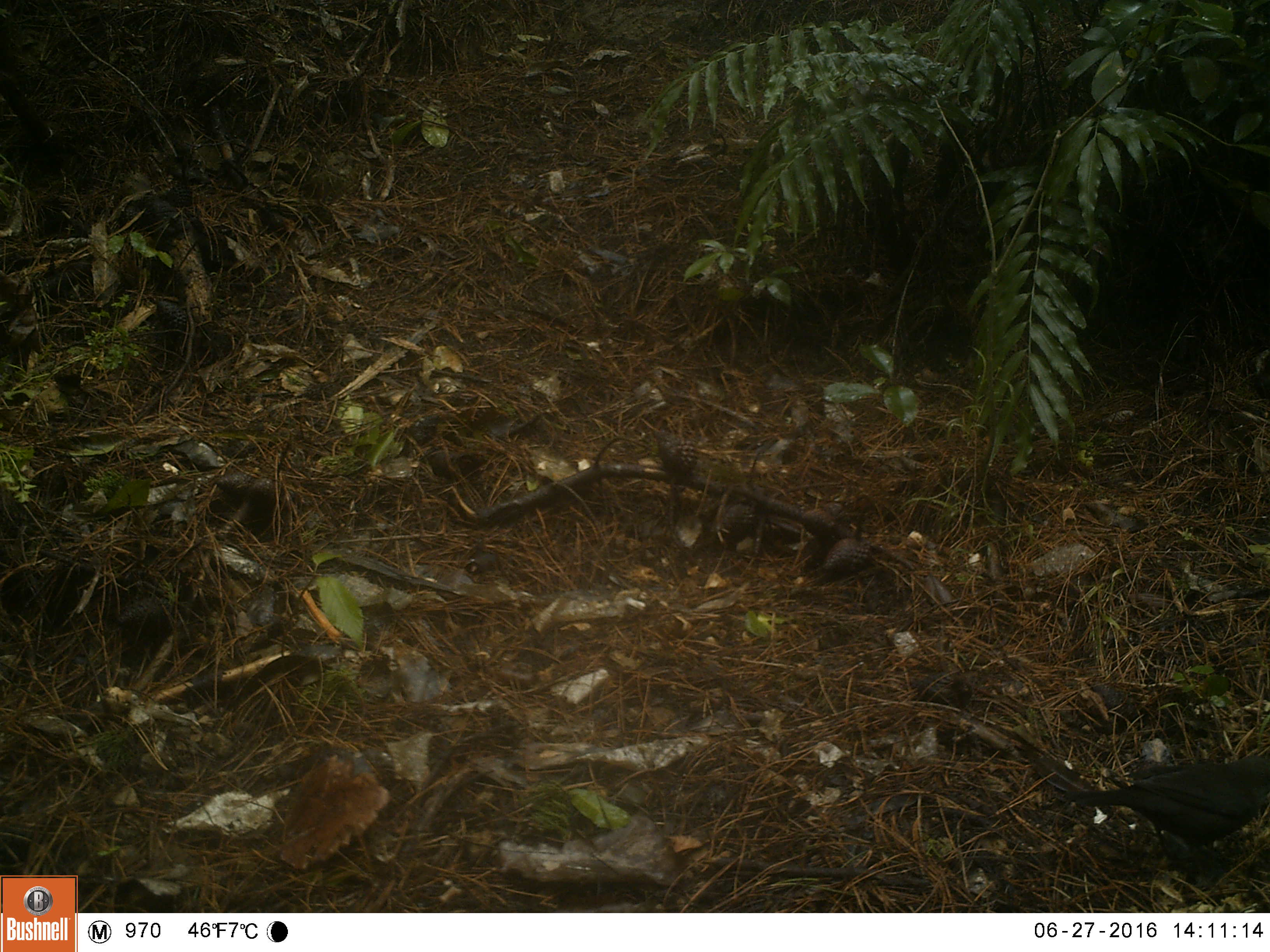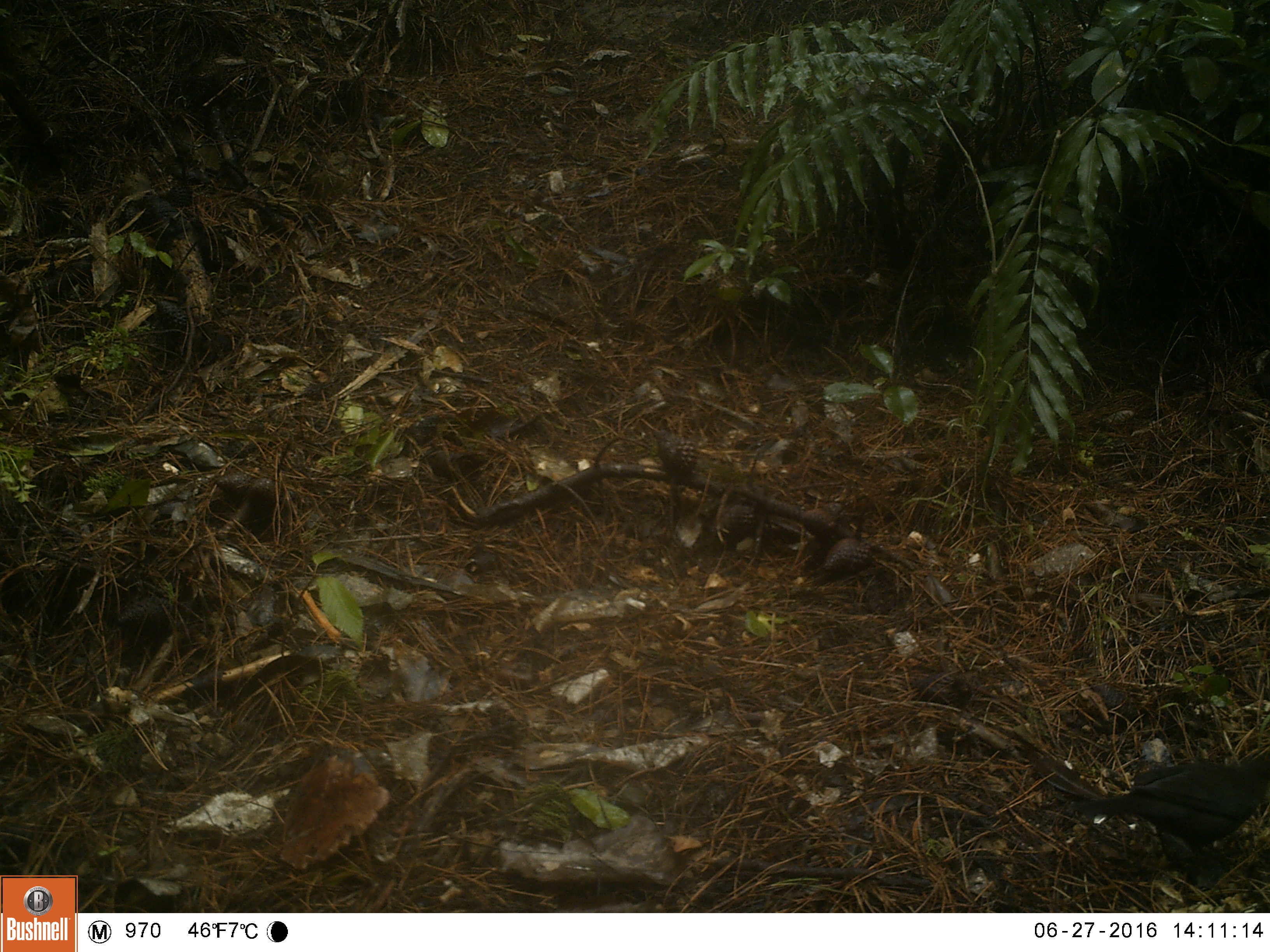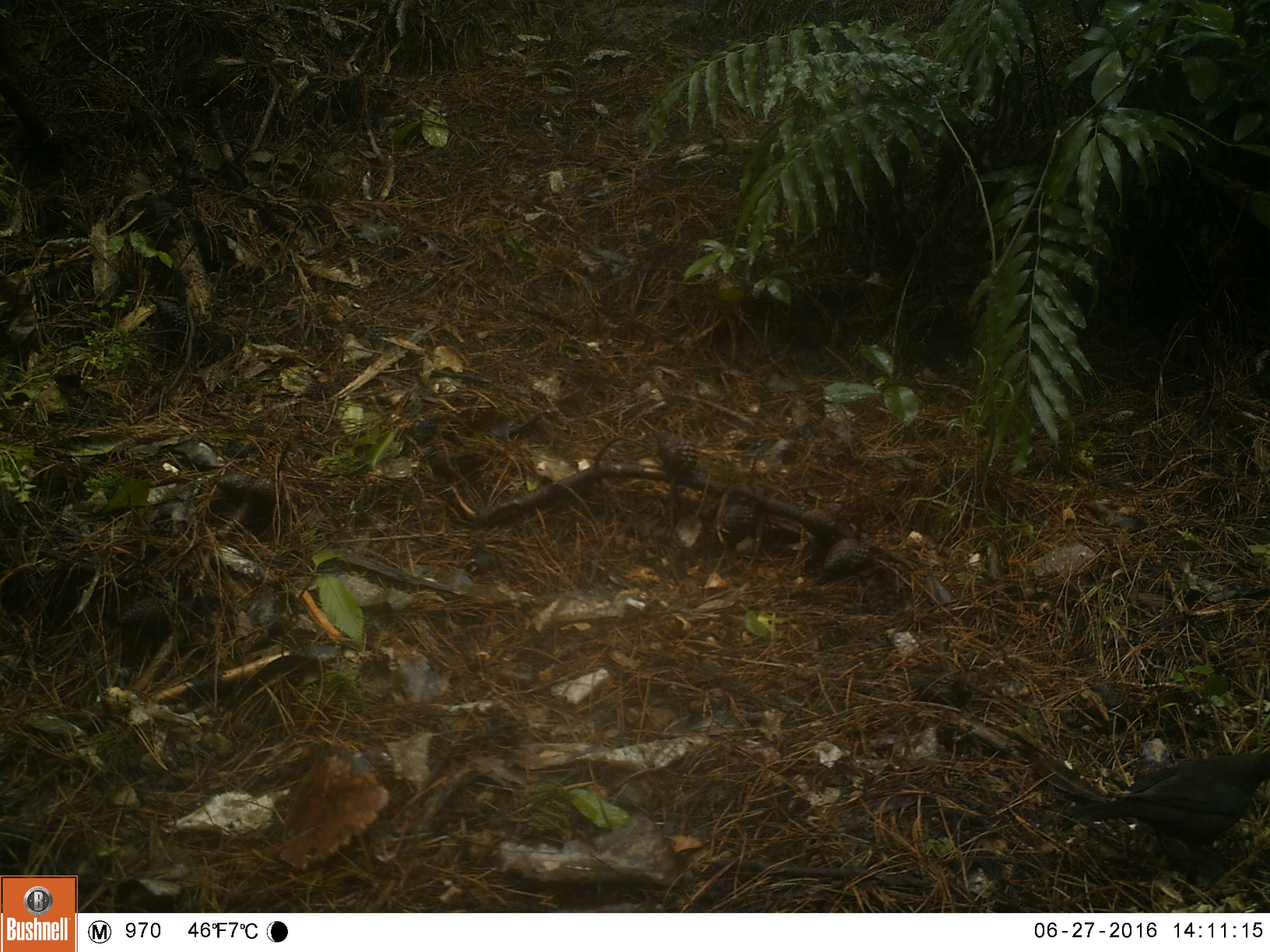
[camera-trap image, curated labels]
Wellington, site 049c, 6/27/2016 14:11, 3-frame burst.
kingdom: Animalia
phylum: Chordata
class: Aves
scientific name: Aves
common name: bird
Bird (Aves).